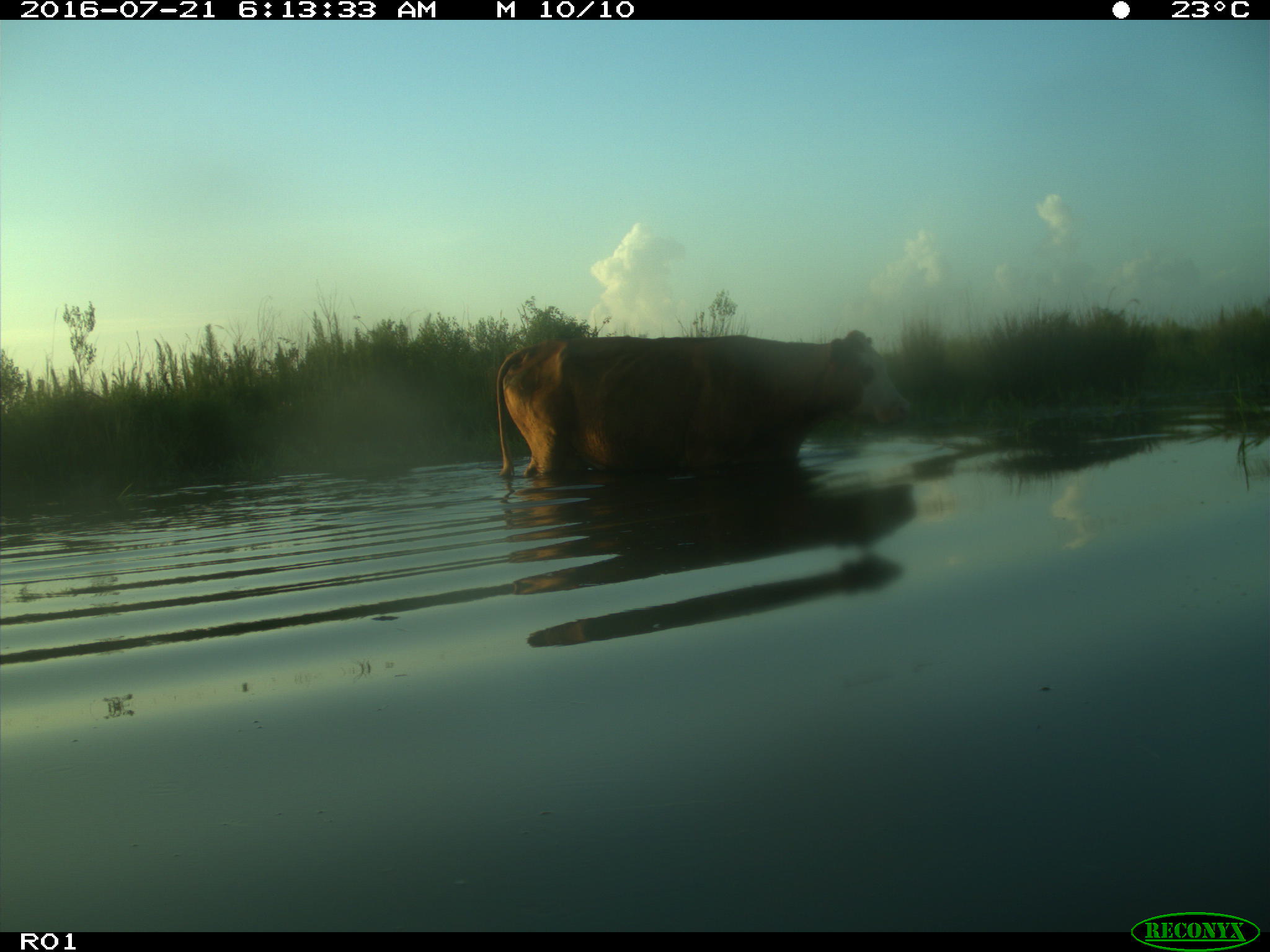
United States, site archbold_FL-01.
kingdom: Animalia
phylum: Chordata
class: Mammalia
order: Artiodactyla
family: Bovidae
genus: Bos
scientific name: Bos taurus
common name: domestic cow